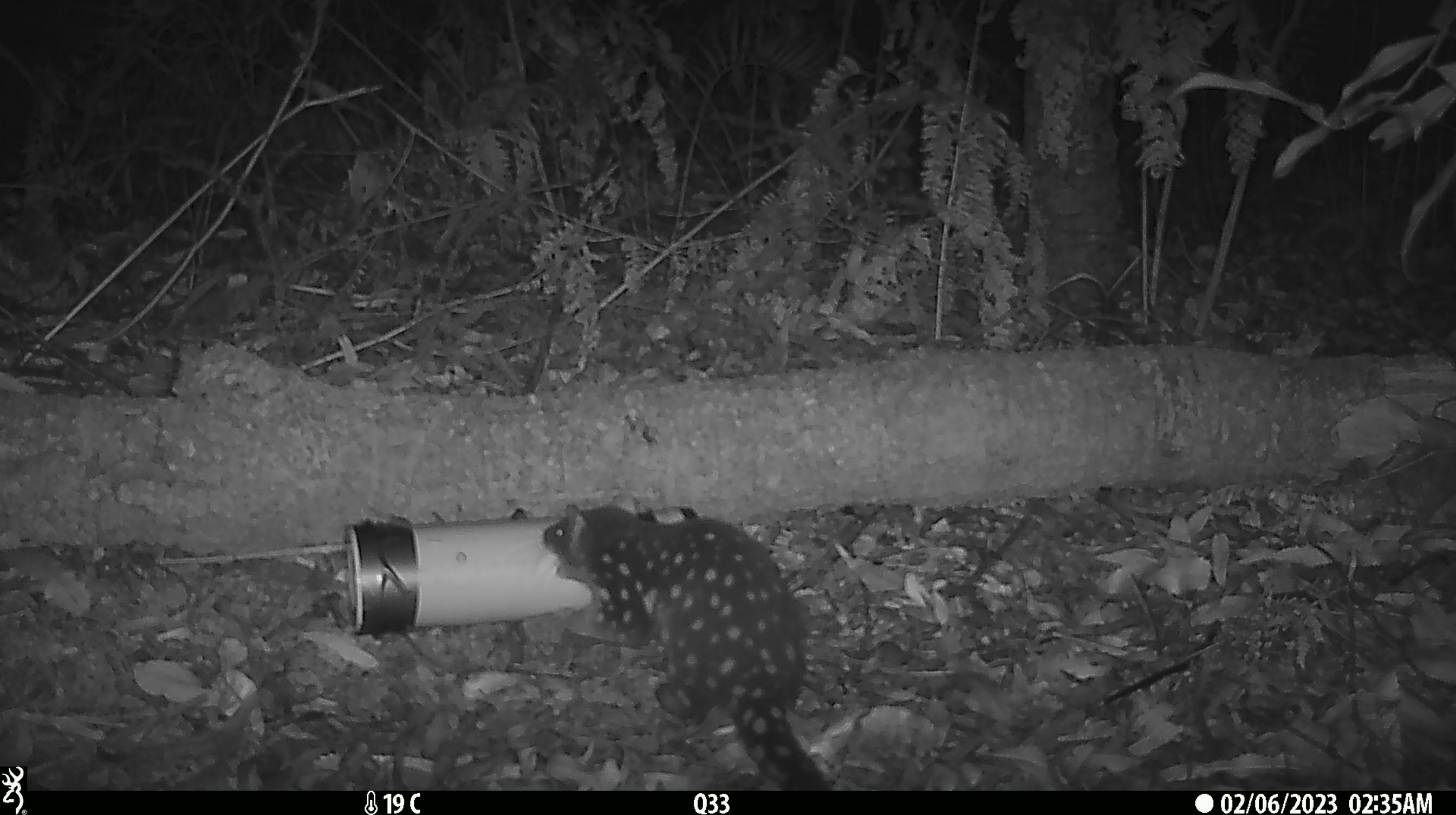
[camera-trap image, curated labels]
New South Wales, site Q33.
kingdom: Animalia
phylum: Chordata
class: Mammalia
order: Dasyuromorphia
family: Dasyuridae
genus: Dasyurus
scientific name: Dasyurus maculatus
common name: spotted-tailed quoll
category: quoll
Quoll (spotted-tailed quoll) (Dasyurus maculatus).